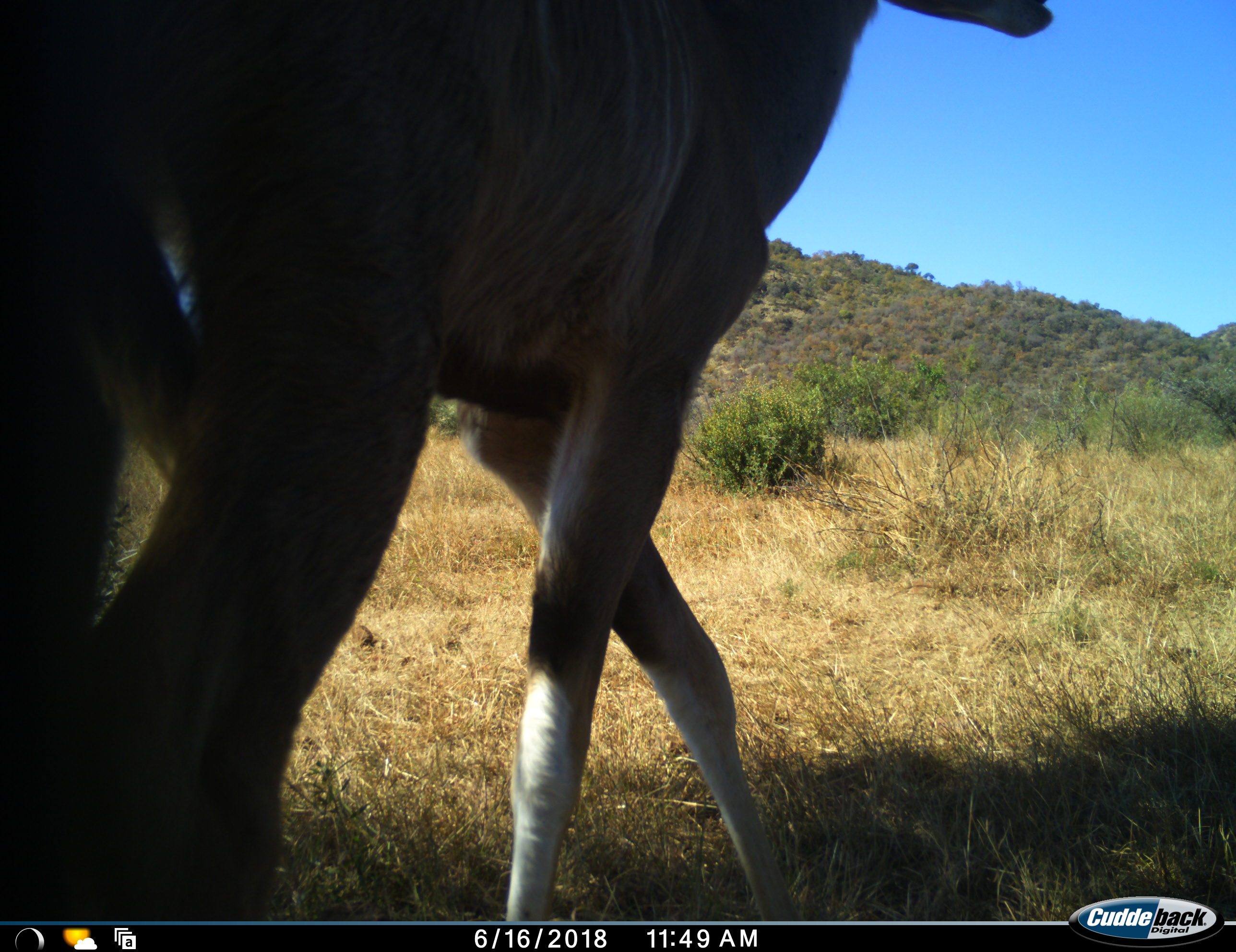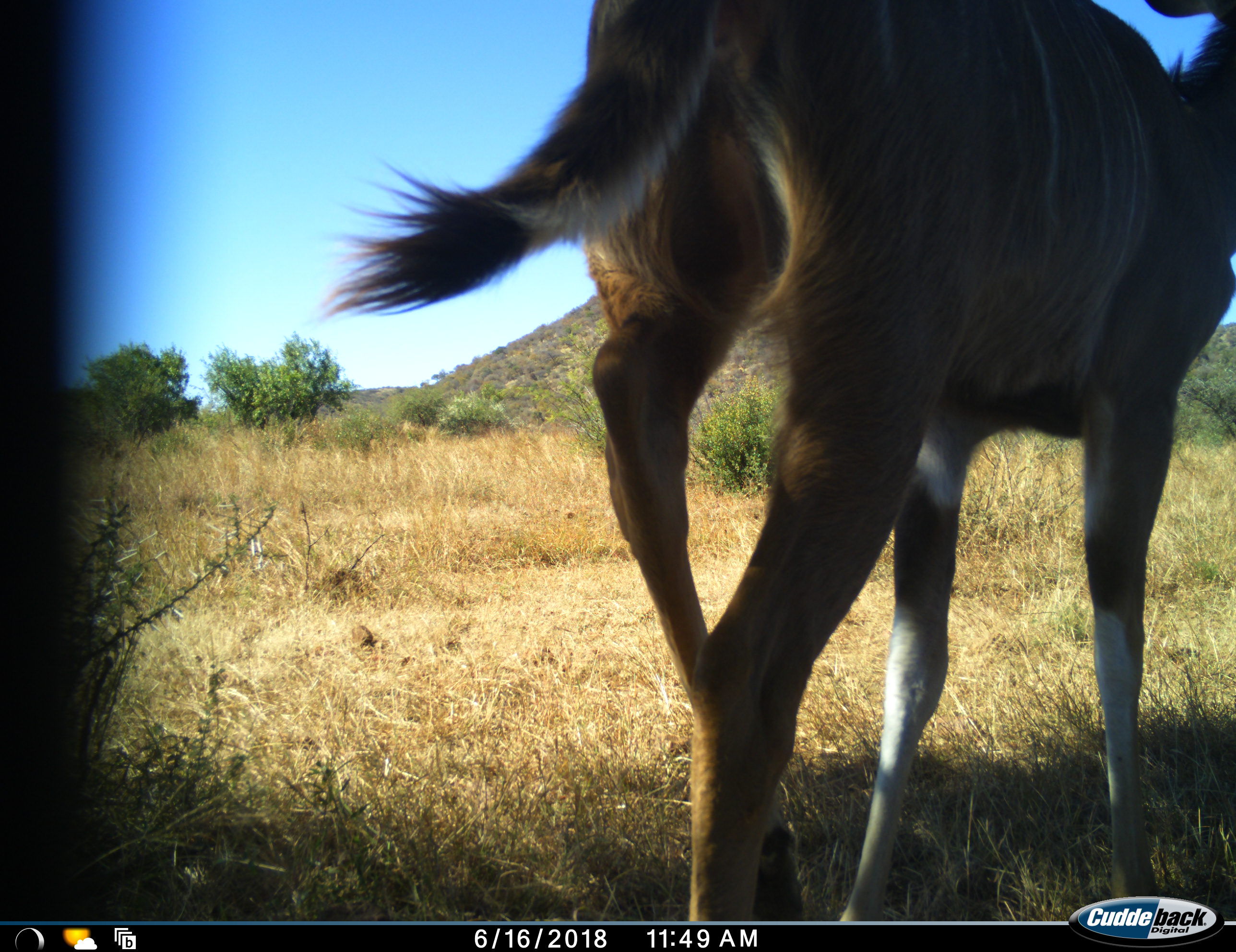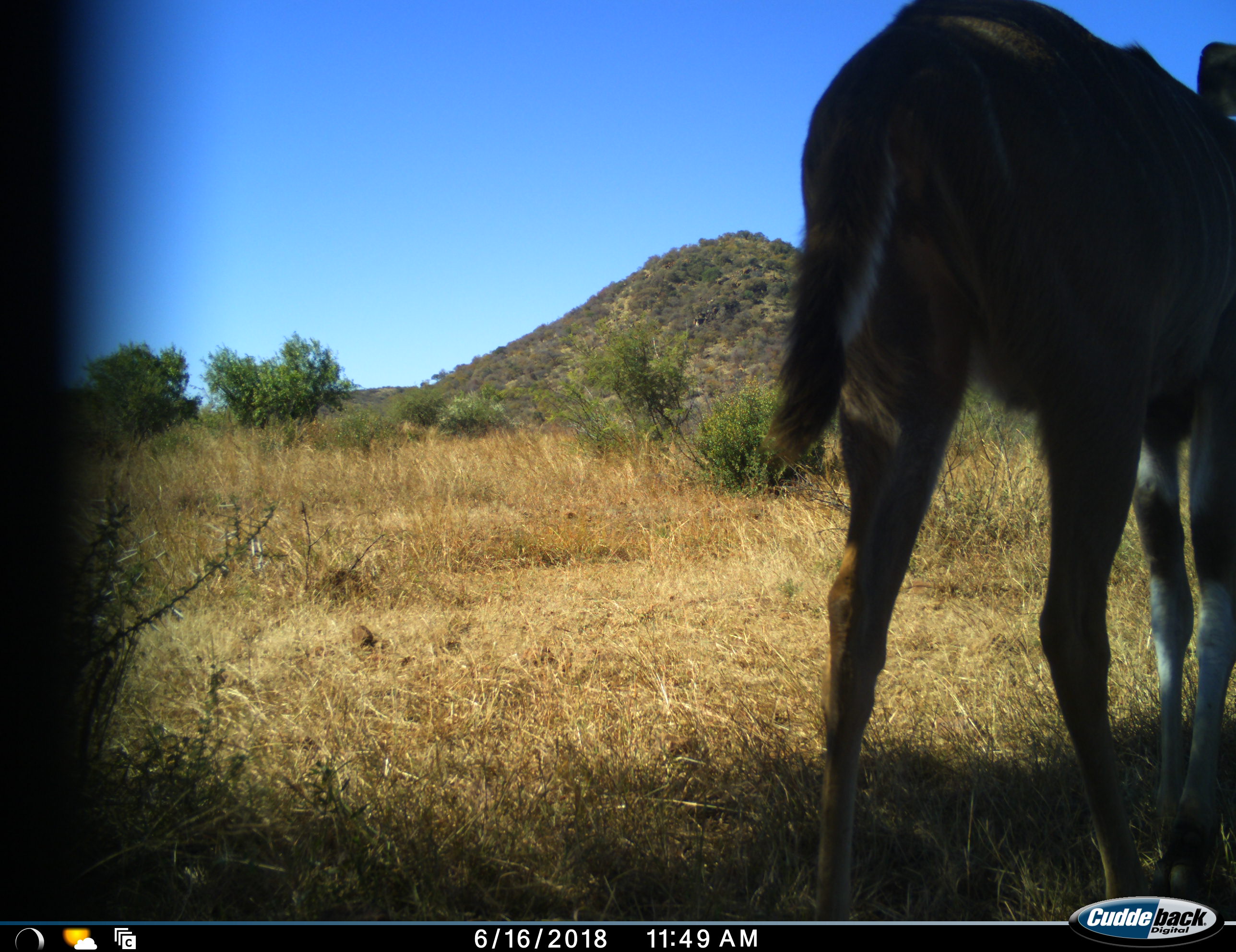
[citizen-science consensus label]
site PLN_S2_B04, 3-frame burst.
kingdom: Animalia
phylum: Chordata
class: Mammalia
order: Artiodactyla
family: Bovidae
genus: Tragelaphus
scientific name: Tragelaphus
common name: kudu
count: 1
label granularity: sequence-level